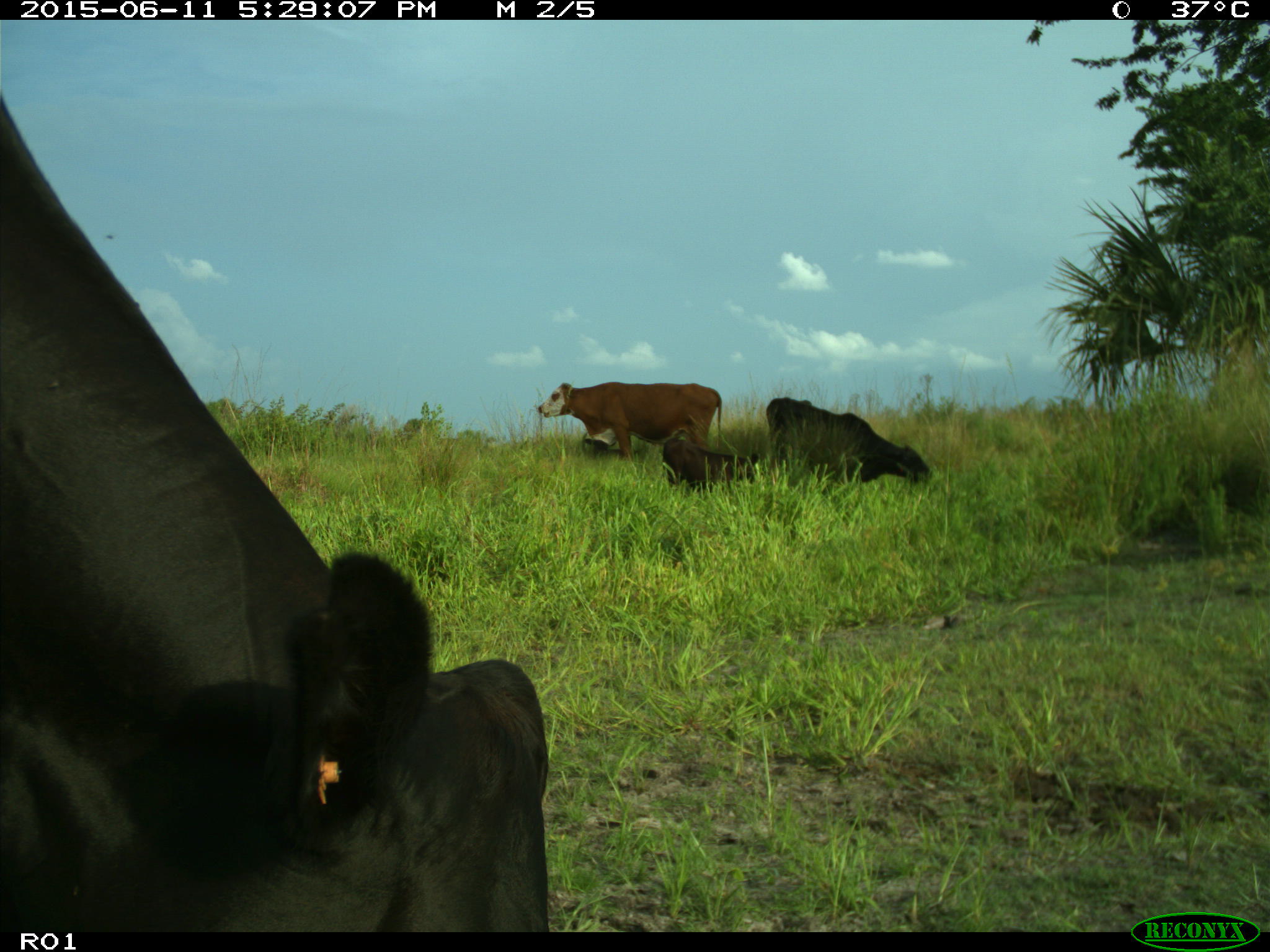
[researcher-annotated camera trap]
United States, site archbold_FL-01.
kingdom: Animalia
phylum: Chordata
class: Mammalia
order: Artiodactyla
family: Bovidae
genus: Bos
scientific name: Bos taurus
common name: domestic cow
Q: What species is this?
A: Bos taurus (domestic cow).